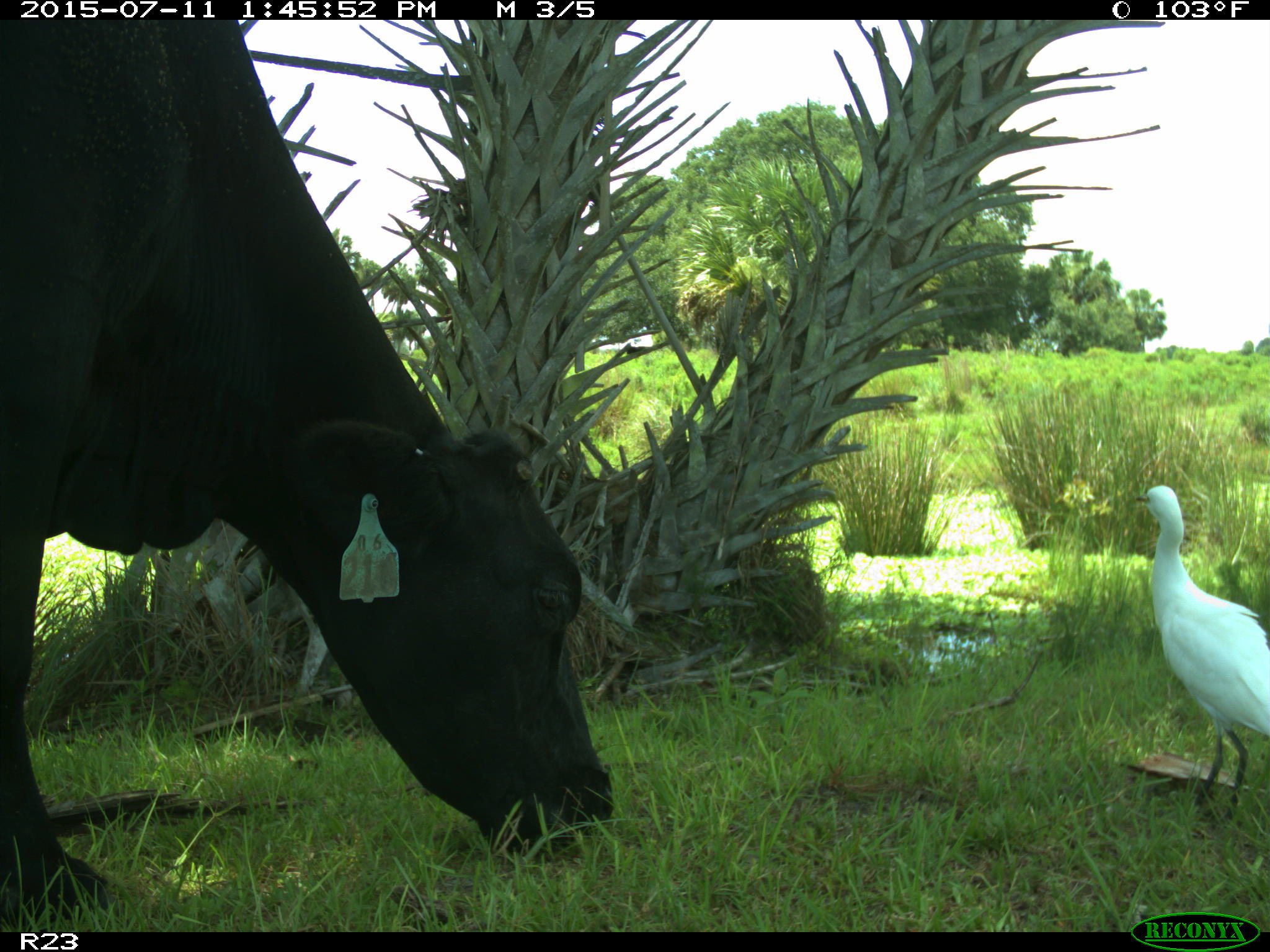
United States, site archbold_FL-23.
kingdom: Animalia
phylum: Chordata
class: Mammalia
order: Artiodactyla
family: Bovidae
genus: Bos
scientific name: Bos taurus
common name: domestic cow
Bos taurus (domestic cow).